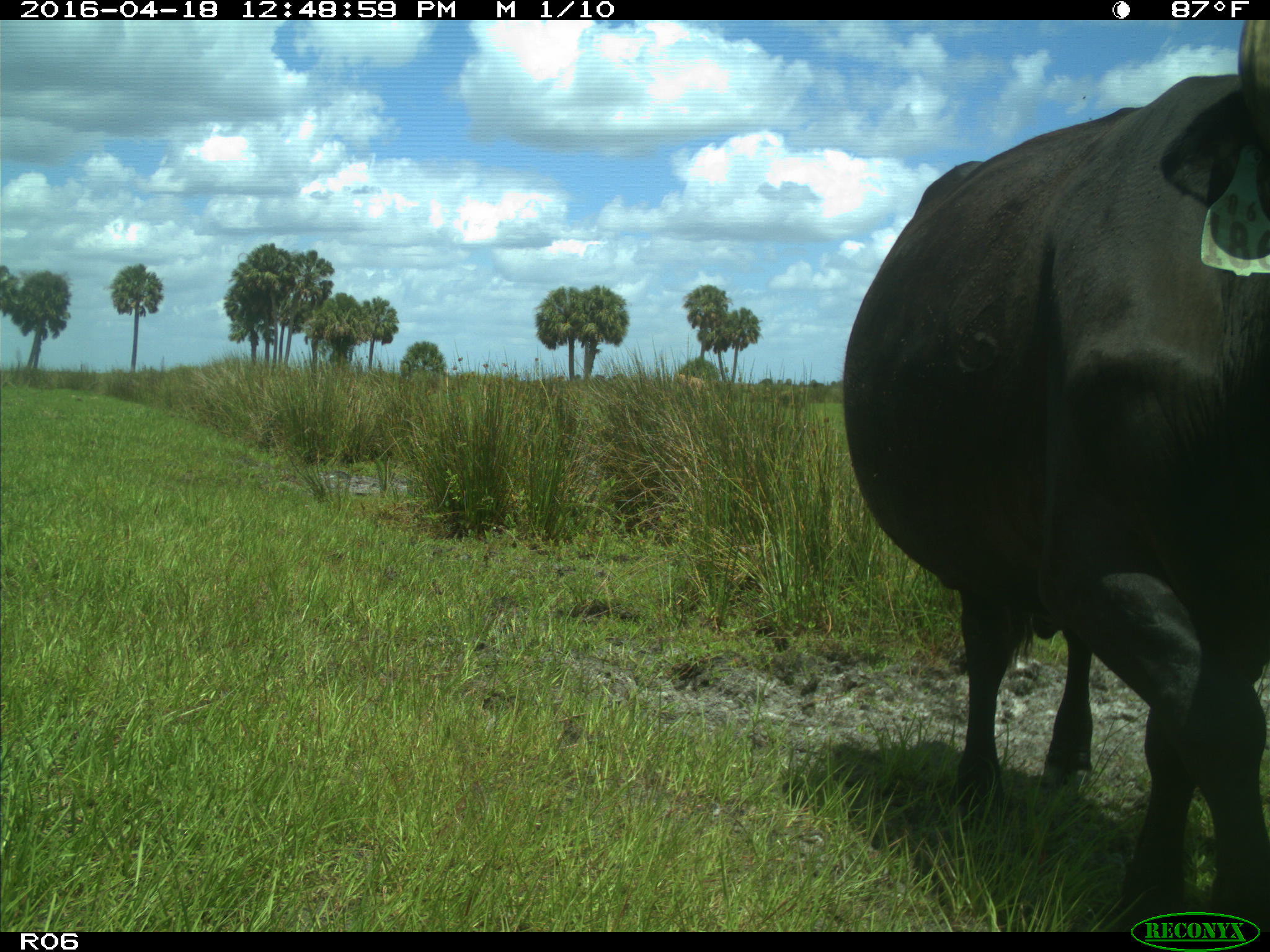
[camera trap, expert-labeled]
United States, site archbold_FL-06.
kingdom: Animalia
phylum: Chordata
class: Mammalia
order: Artiodactyla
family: Bovidae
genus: Bos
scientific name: Bos taurus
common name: domestic cow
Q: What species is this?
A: Bos taurus (domestic cow).